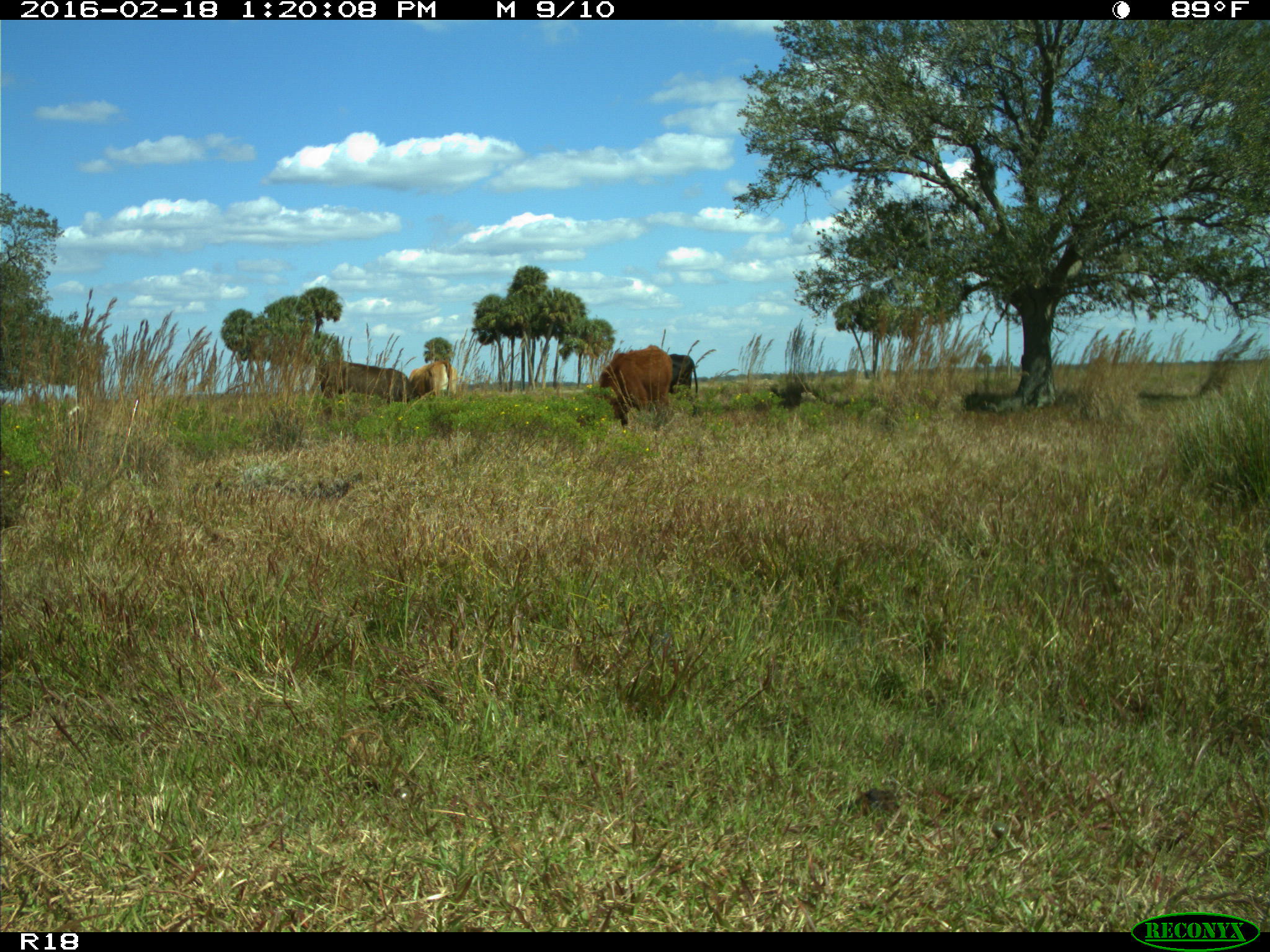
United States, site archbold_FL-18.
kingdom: Animalia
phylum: Chordata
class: Mammalia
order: Artiodactyla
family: Bovidae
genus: Bos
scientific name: Bos taurus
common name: domestic cow